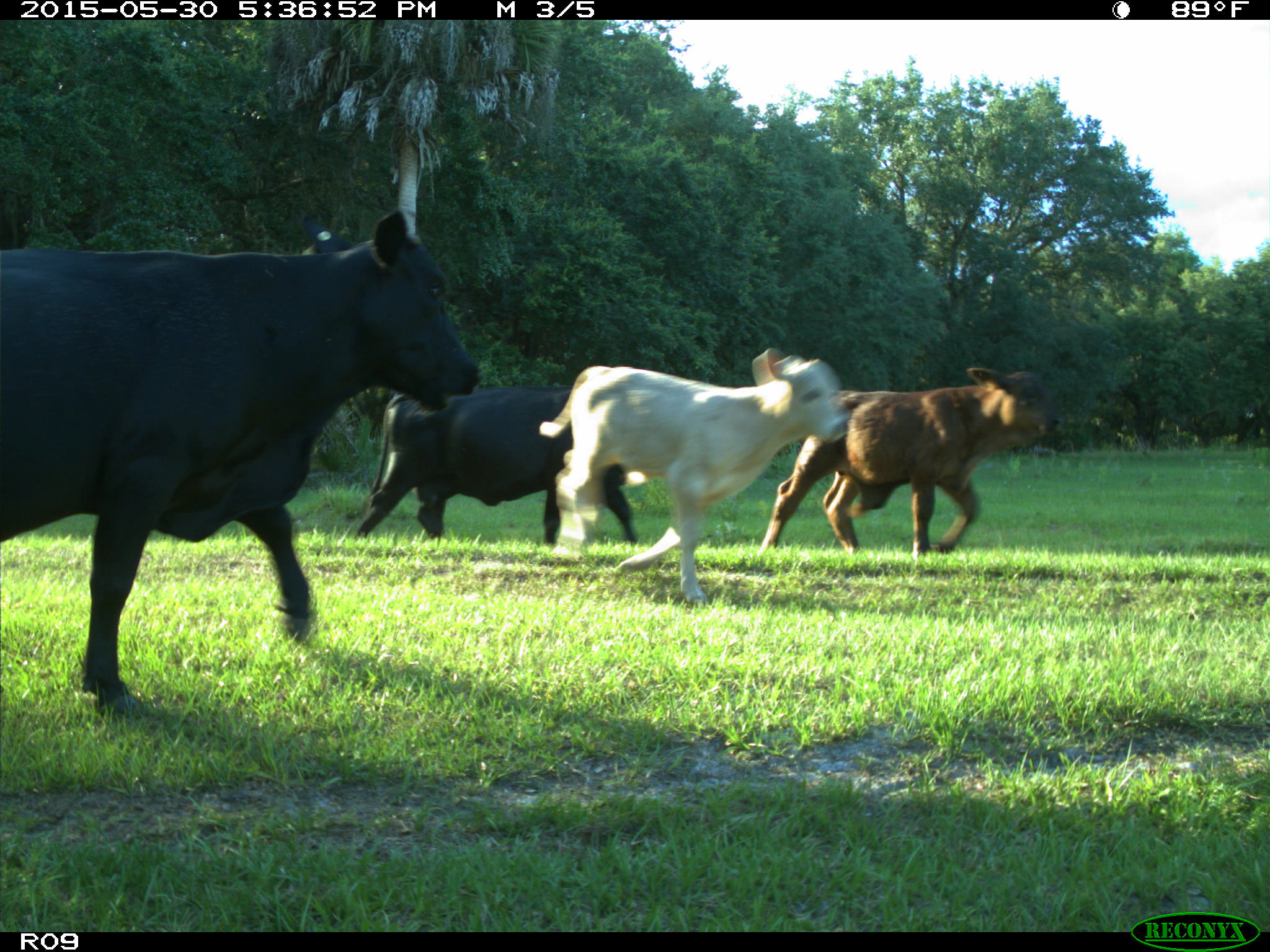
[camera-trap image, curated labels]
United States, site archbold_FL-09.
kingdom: Animalia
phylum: Chordata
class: Mammalia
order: Artiodactyla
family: Bovidae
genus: Bos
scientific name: Bos taurus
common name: domestic cow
Bos taurus (domestic cow).